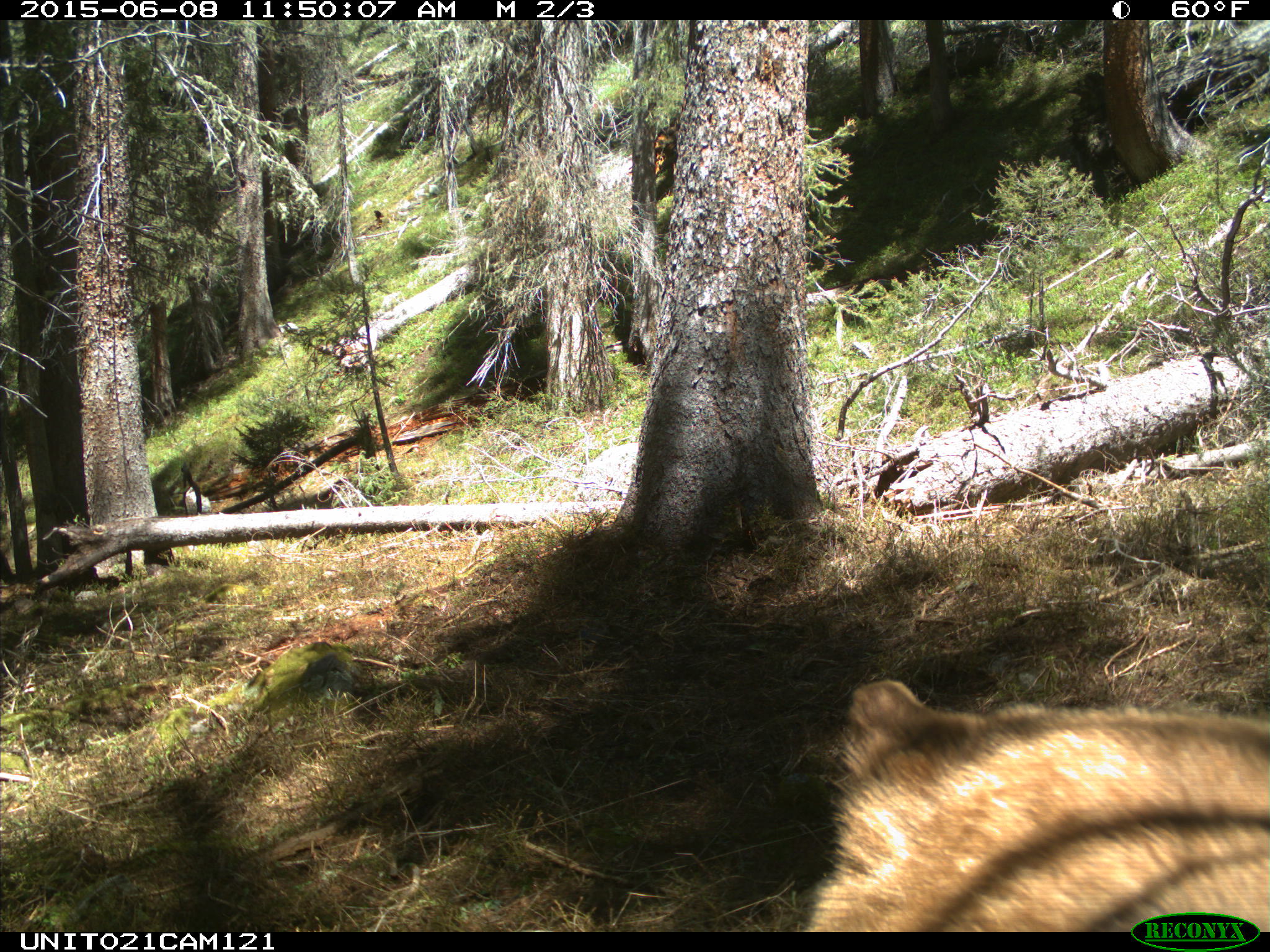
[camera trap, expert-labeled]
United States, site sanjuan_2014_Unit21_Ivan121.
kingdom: Animalia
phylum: Chordata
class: Mammalia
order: Carnivora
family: Ursidae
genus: Ursus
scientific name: Ursus americanus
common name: american black bear